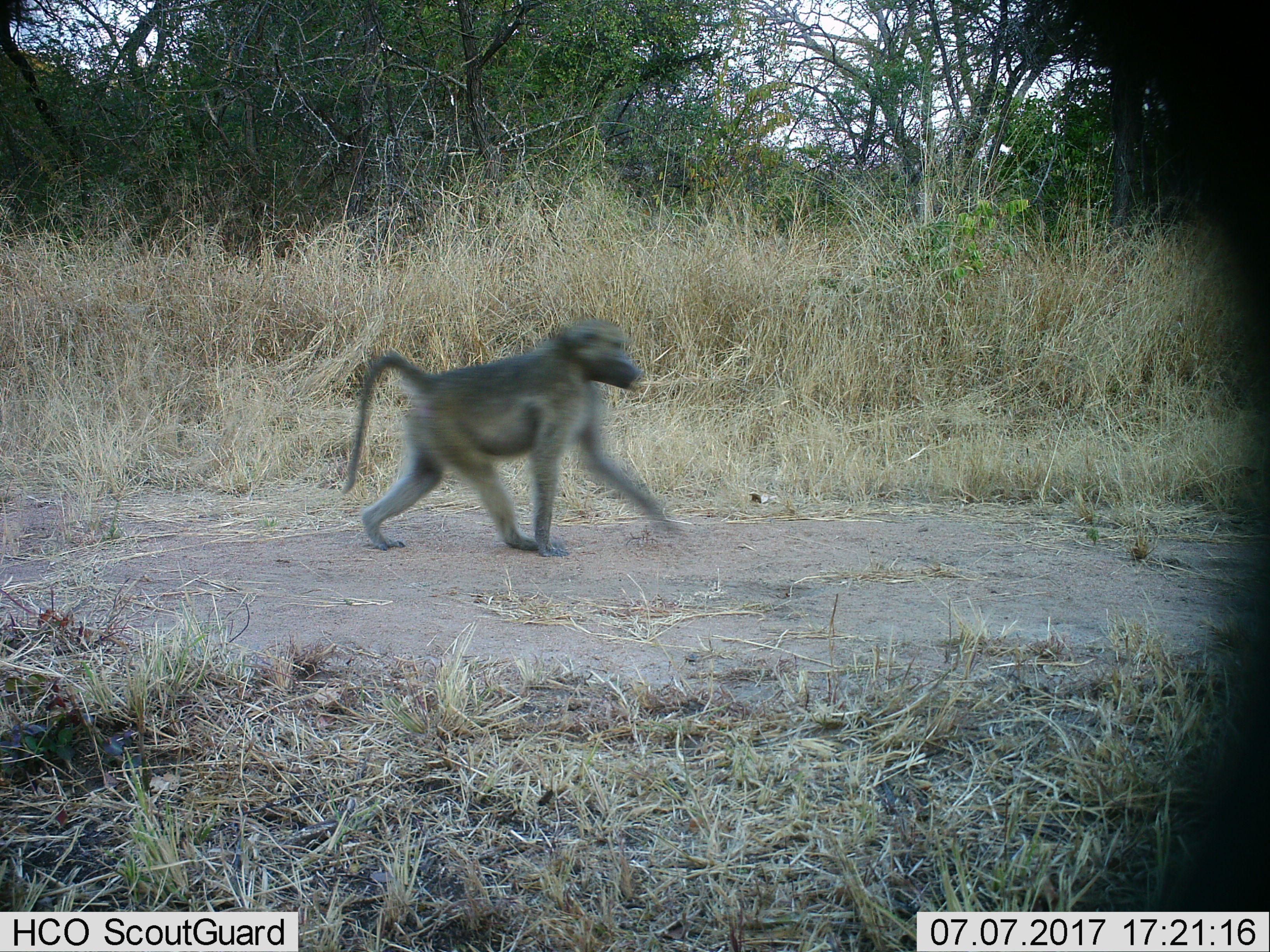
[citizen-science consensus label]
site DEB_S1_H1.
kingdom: Animalia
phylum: Chordata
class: Mammalia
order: Primates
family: Cercopithecidae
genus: Papio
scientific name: Papio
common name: baboon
Baboon (Papio), count 1. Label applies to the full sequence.